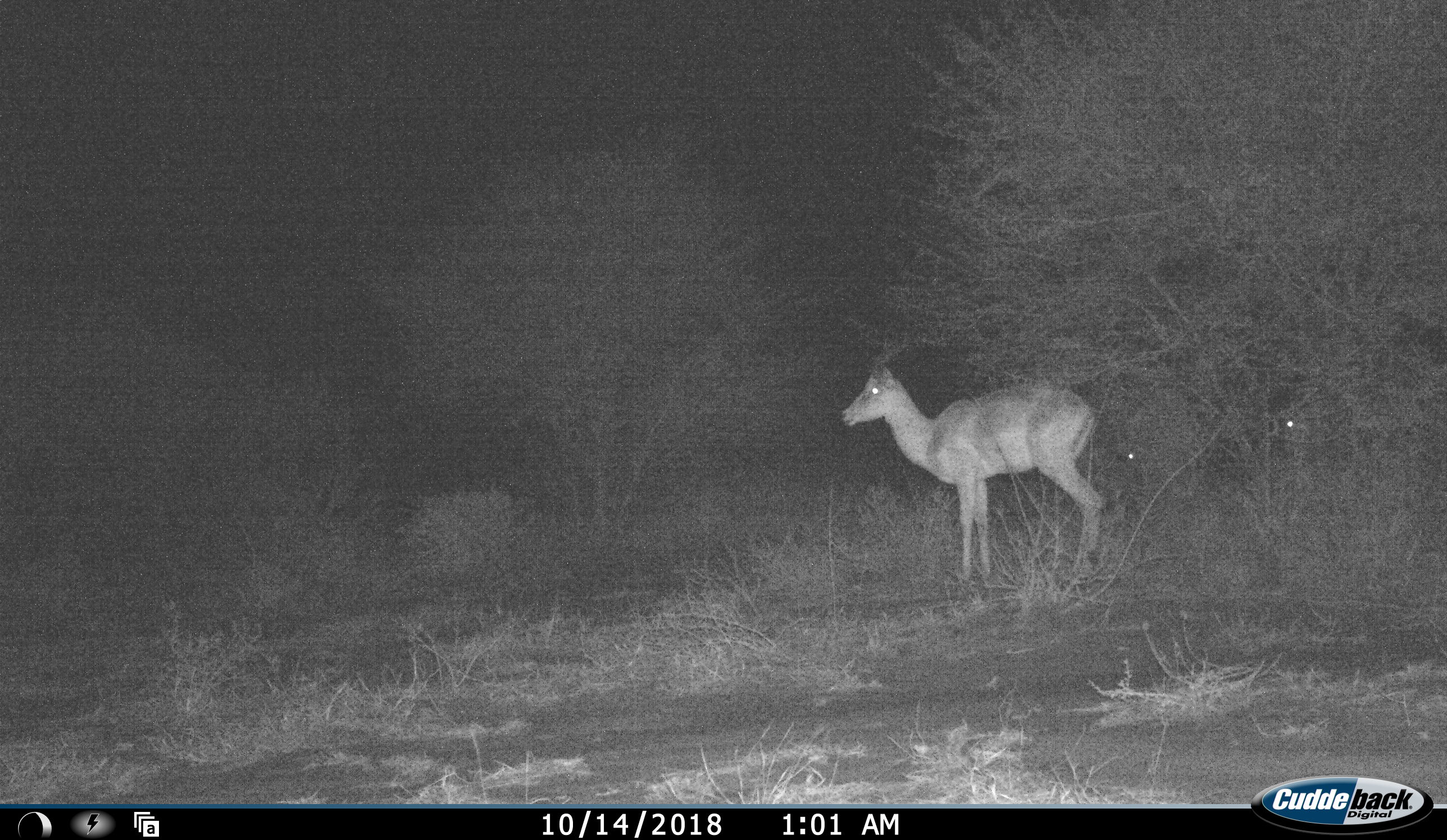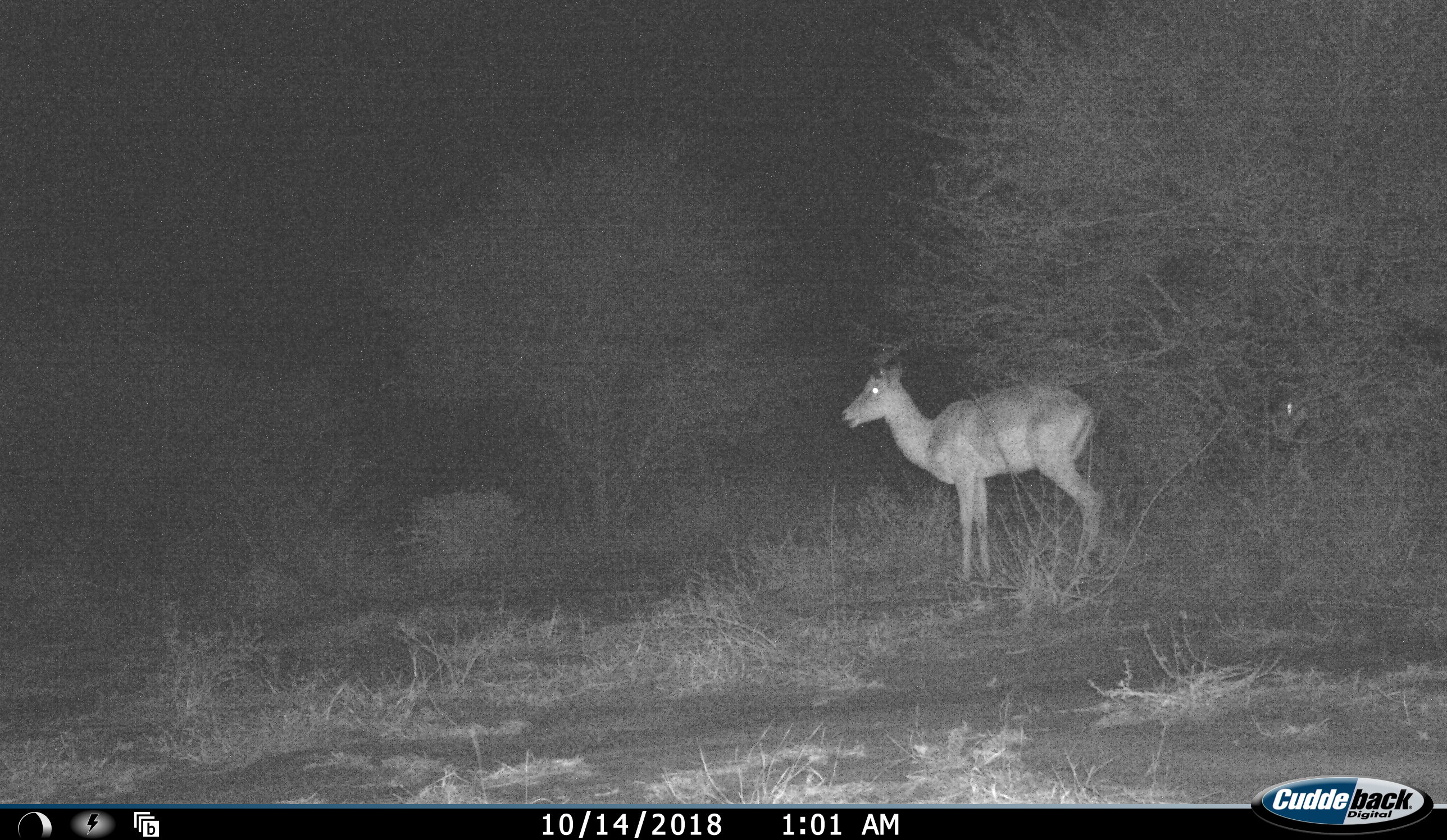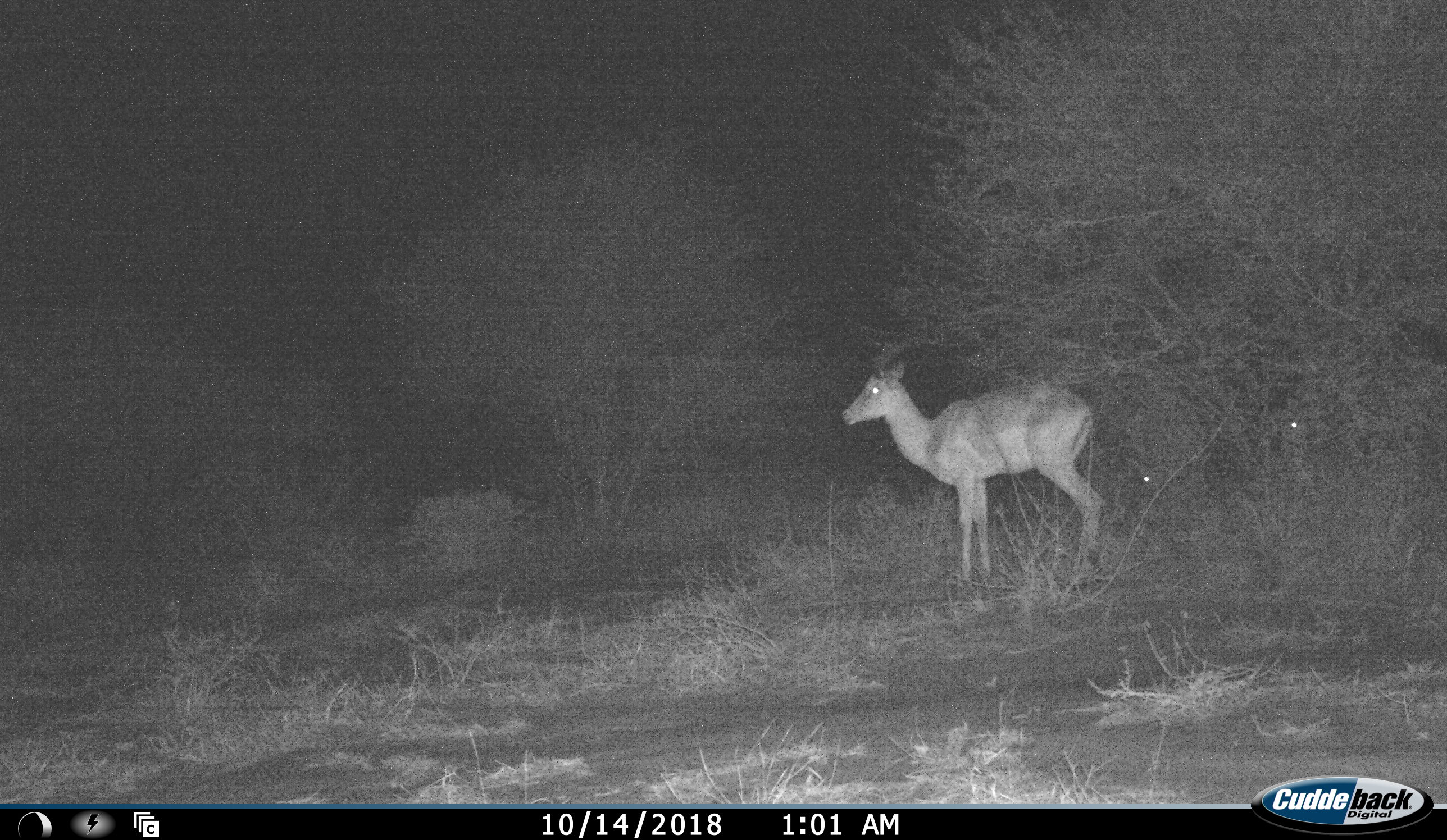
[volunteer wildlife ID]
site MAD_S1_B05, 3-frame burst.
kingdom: Animalia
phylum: Chordata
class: Mammalia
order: Artiodactyla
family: Bovidae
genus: Aepyceros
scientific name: Aepyceros melampus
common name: impala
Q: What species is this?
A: Impala (Aepyceros melampus).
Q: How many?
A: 3.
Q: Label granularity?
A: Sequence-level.